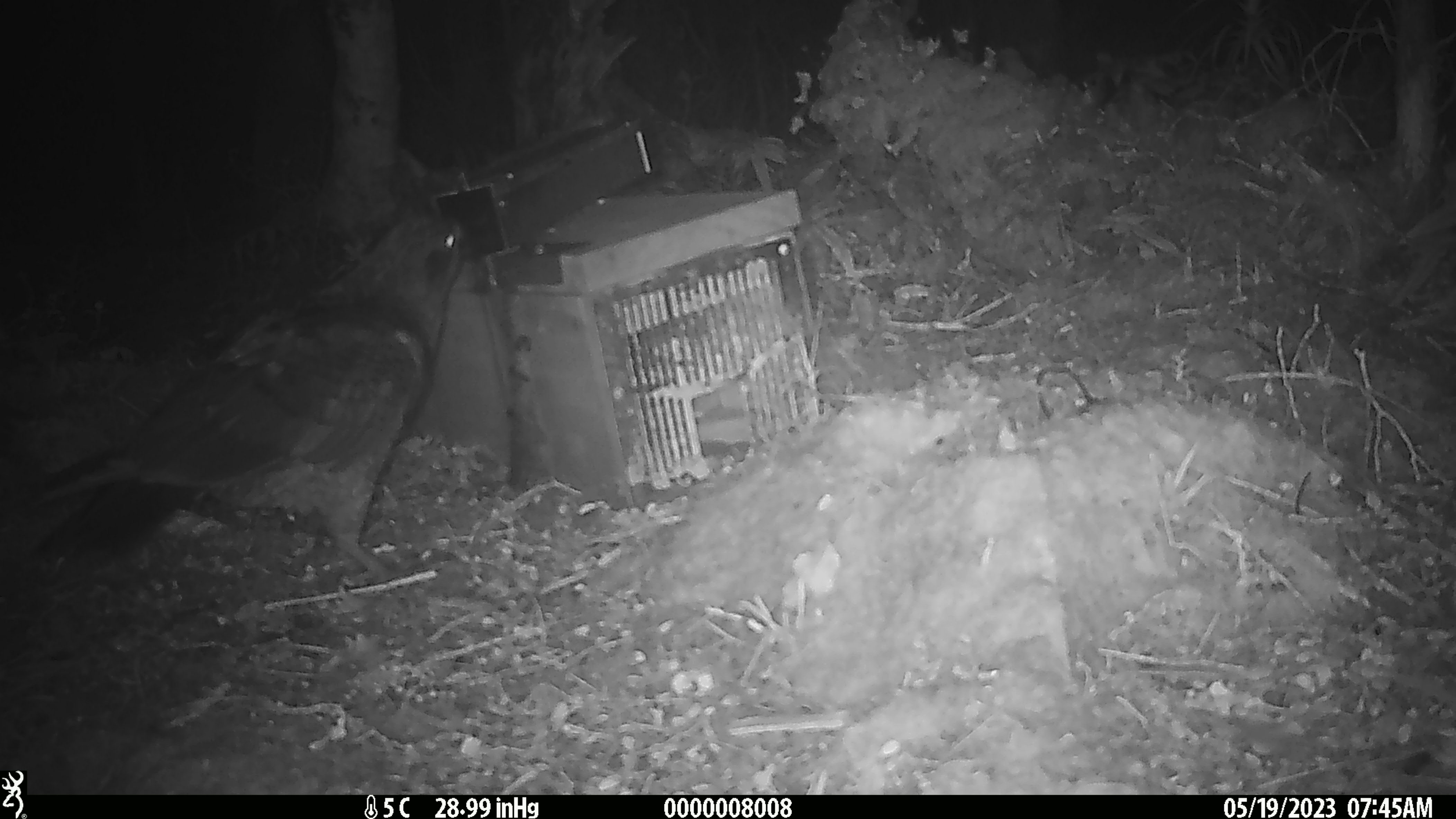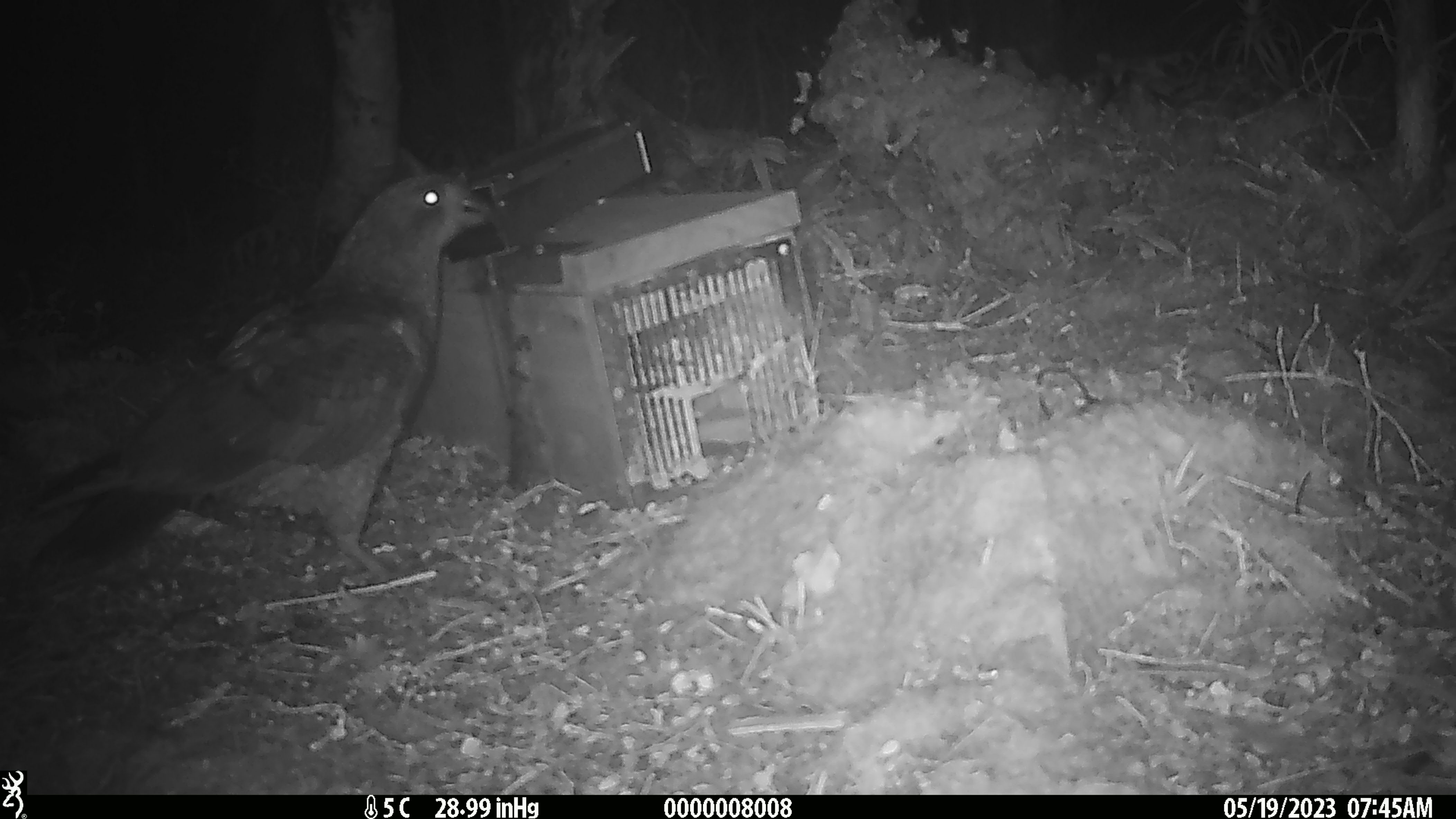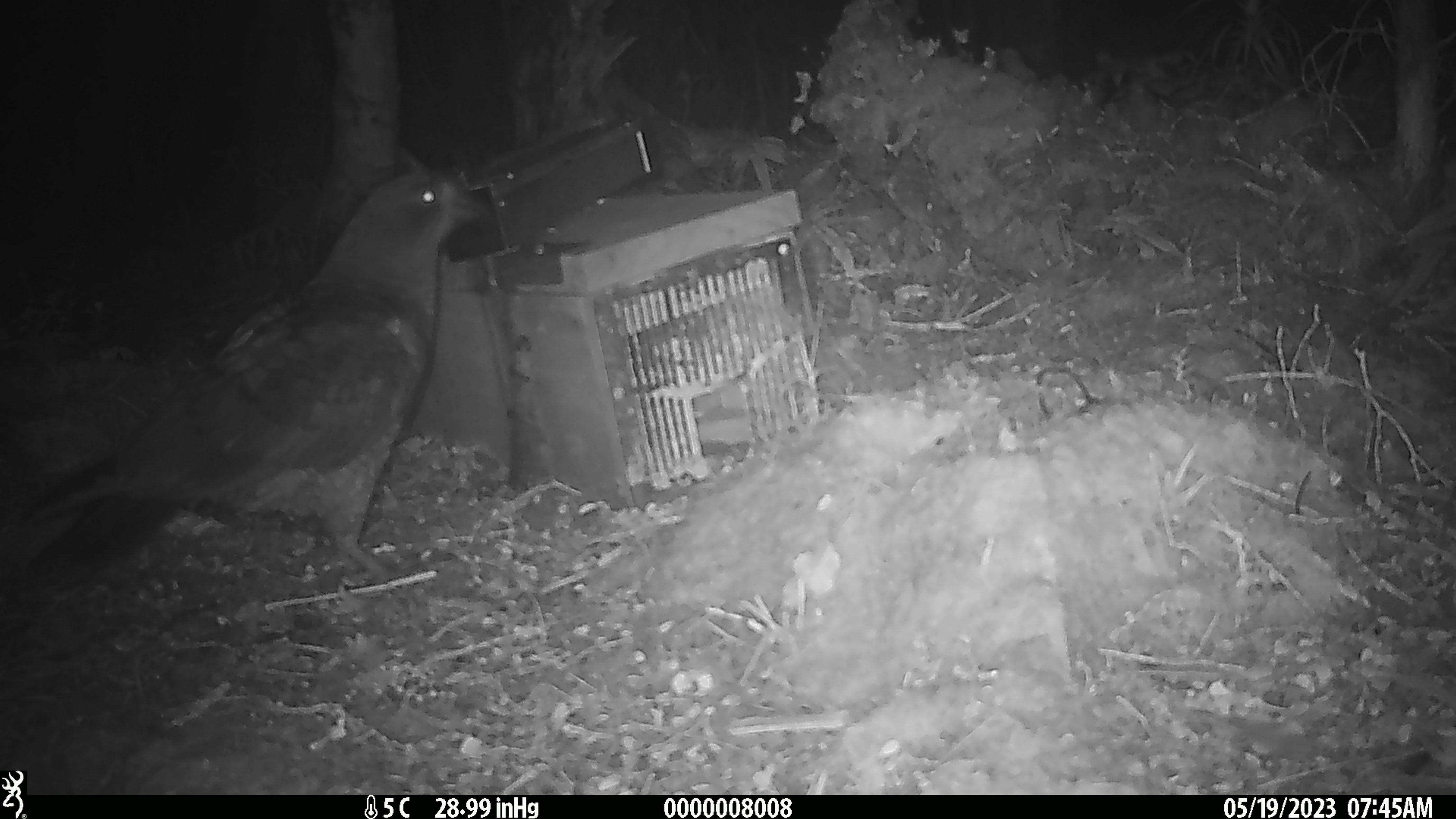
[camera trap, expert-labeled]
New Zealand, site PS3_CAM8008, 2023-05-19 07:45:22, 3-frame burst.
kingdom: Animalia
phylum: Chordata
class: Aves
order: Psittaciformes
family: Strigopidae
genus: Nestor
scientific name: Nestor notabilis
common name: kea